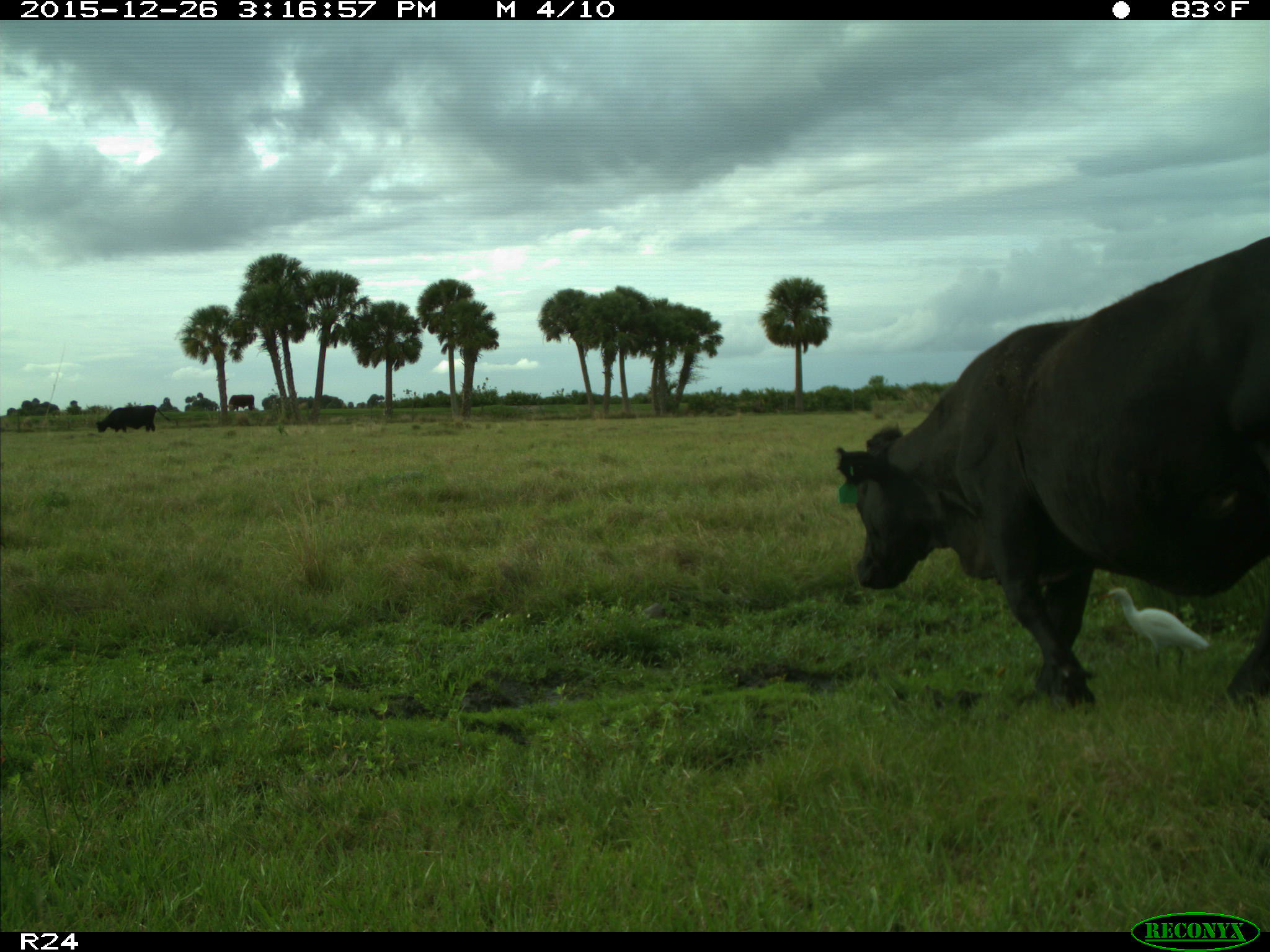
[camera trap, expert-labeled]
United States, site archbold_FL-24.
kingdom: Animalia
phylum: Chordata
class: Mammalia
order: Artiodactyla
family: Bovidae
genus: Bos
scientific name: Bos taurus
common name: domestic cow